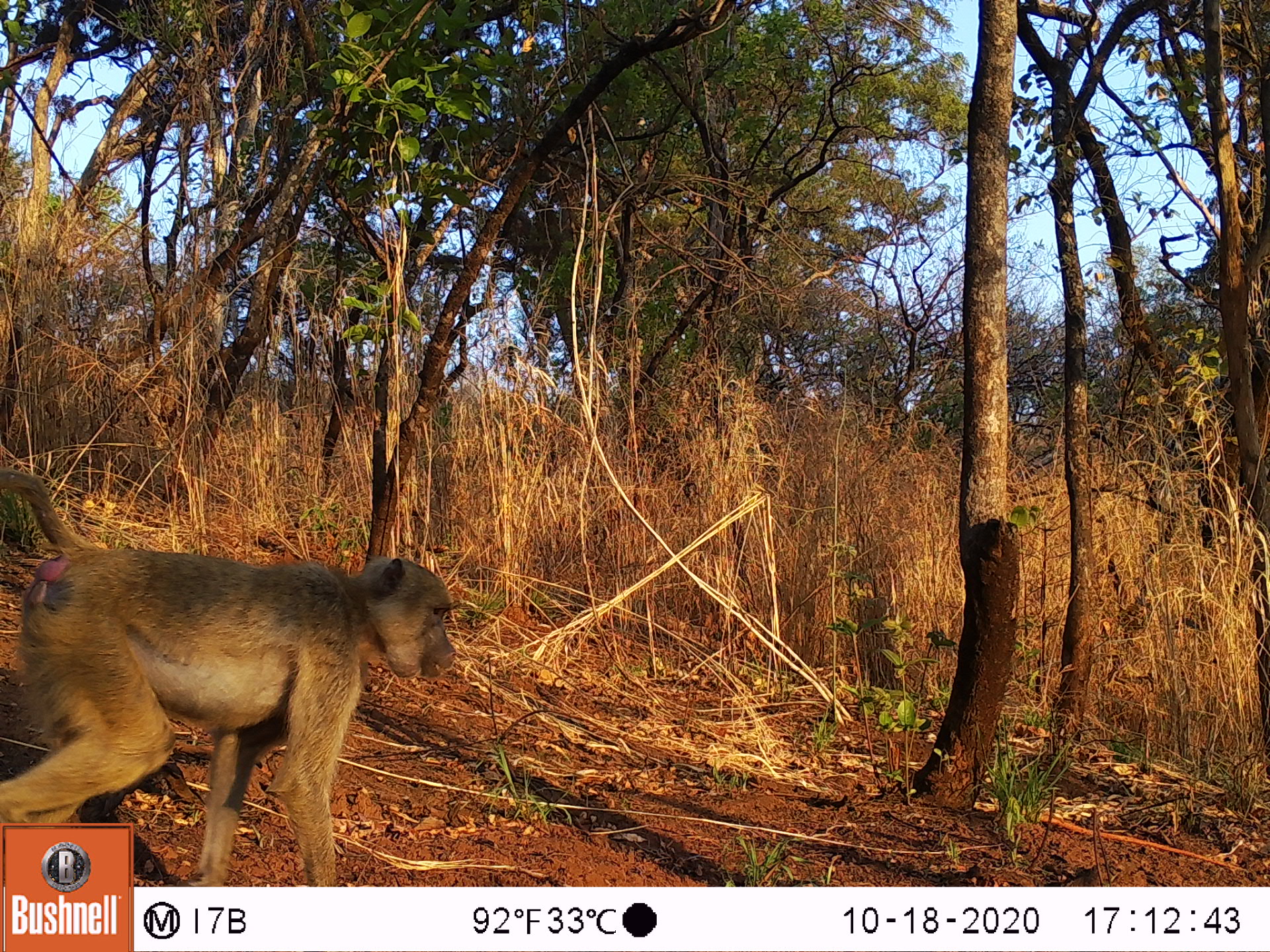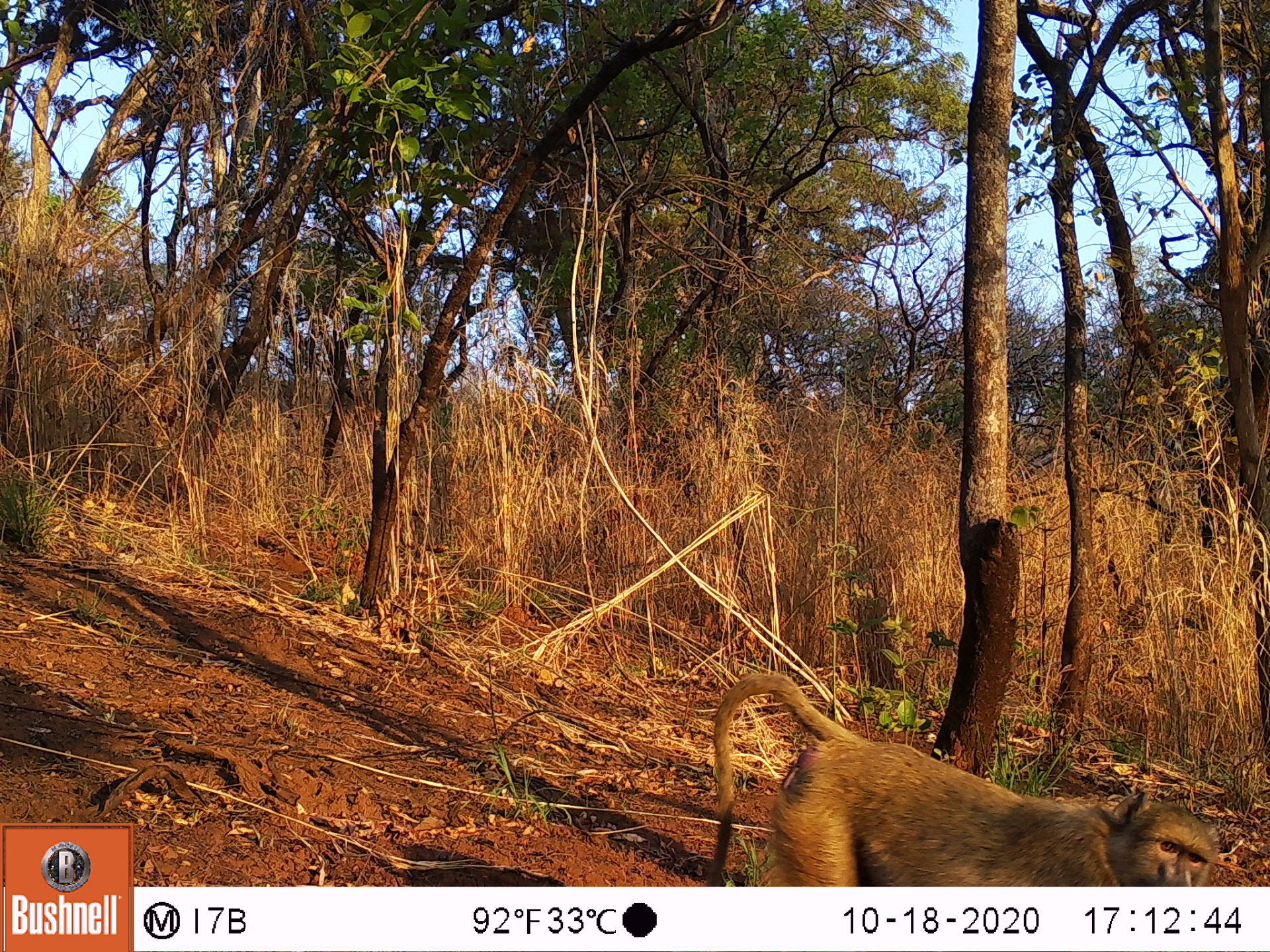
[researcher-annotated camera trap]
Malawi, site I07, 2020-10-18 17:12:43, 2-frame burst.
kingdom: Animalia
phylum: Chordata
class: Mammalia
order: Primates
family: Cercopithecidae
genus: Papio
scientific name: Papio cynocephalus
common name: yellow baboon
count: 1